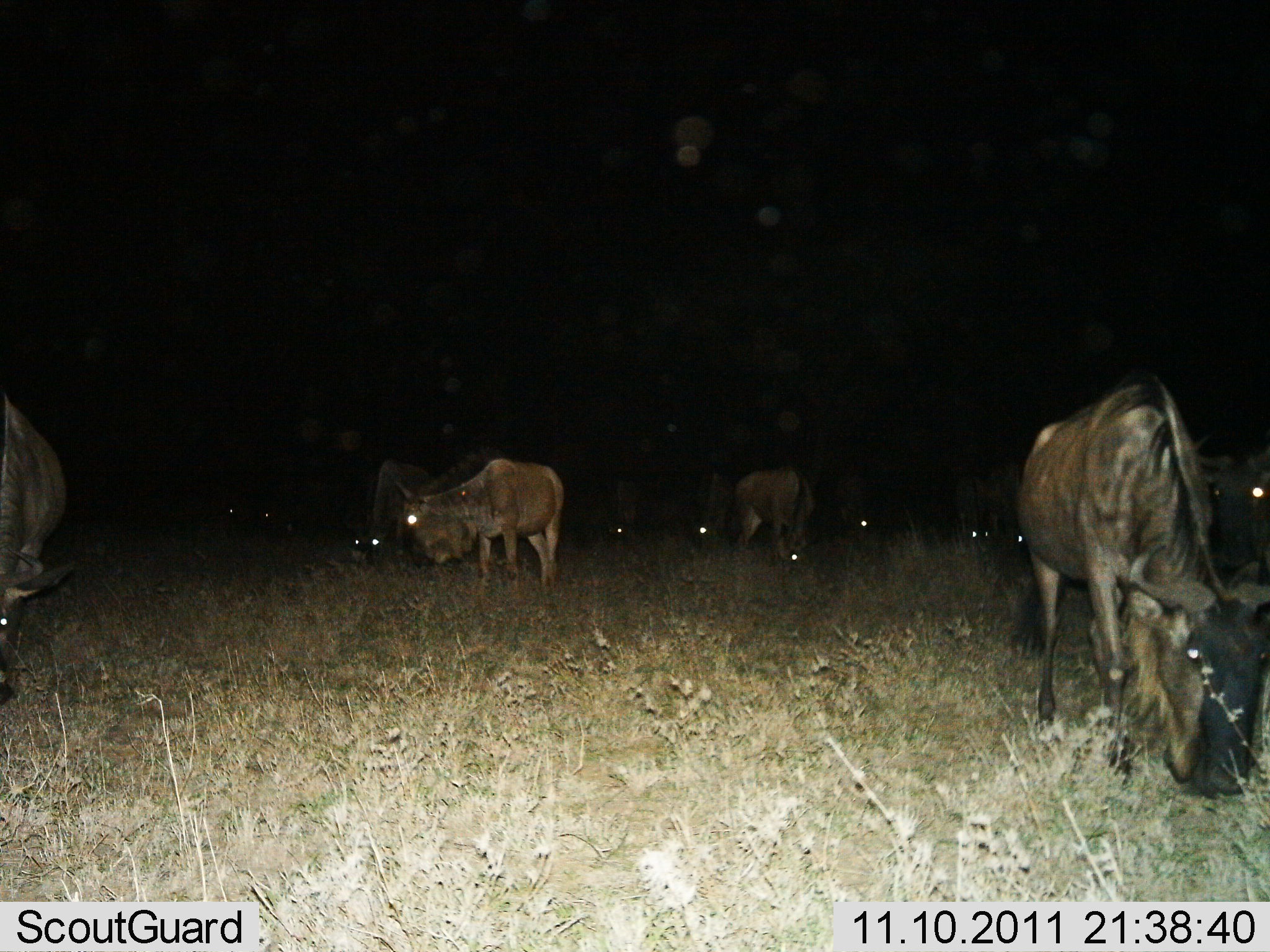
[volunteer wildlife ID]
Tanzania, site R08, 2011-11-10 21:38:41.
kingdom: Animalia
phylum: Chordata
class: Mammalia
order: Artiodactyla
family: Bovidae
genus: Connochaetes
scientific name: Connochaetes taurinus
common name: blue wildebeest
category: wildebeest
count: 11-50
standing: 40%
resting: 0%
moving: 20%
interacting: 0%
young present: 0%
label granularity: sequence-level